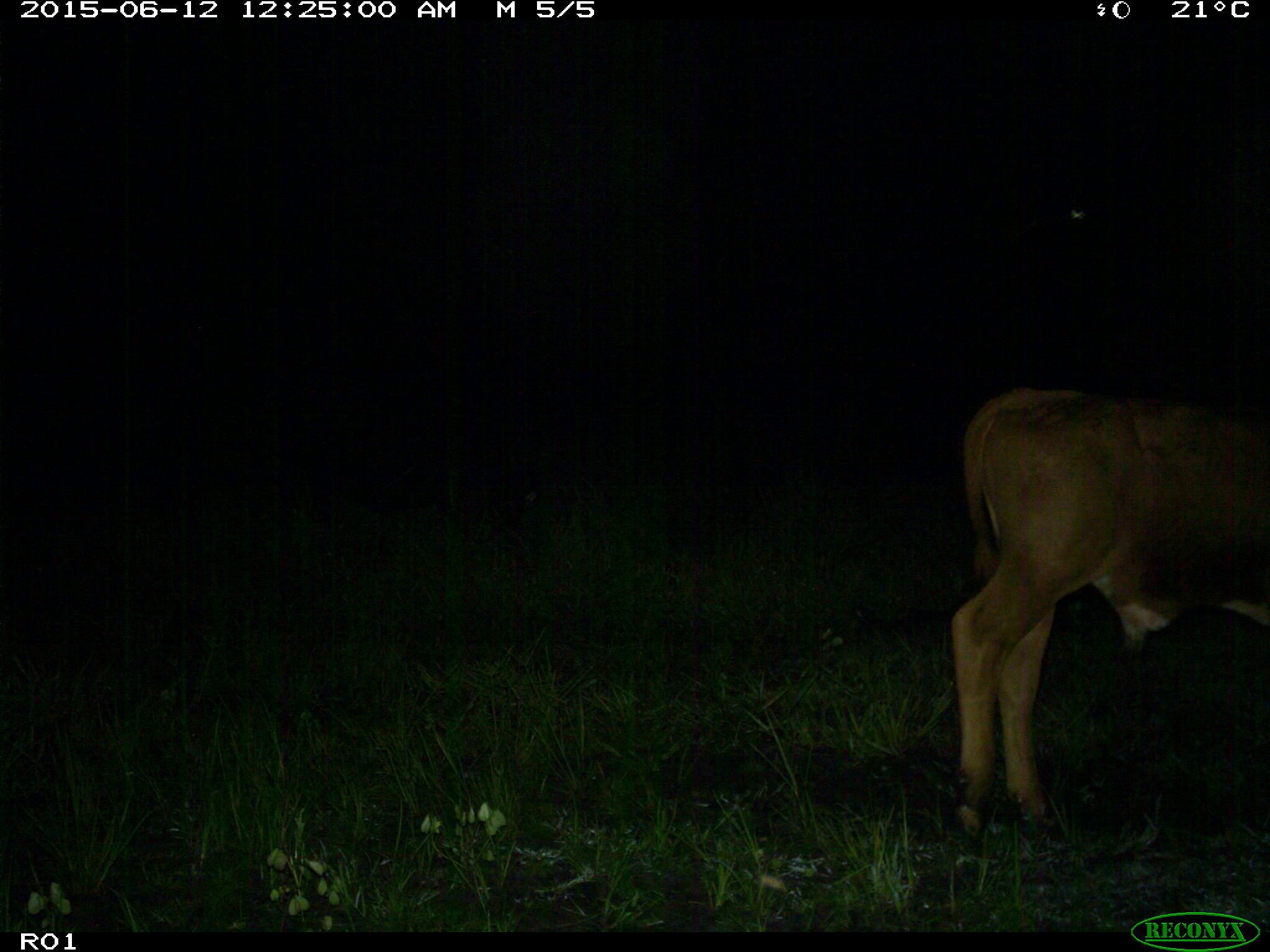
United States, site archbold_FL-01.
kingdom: Animalia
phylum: Chordata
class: Mammalia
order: Artiodactyla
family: Bovidae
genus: Bos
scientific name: Bos taurus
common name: domestic cow